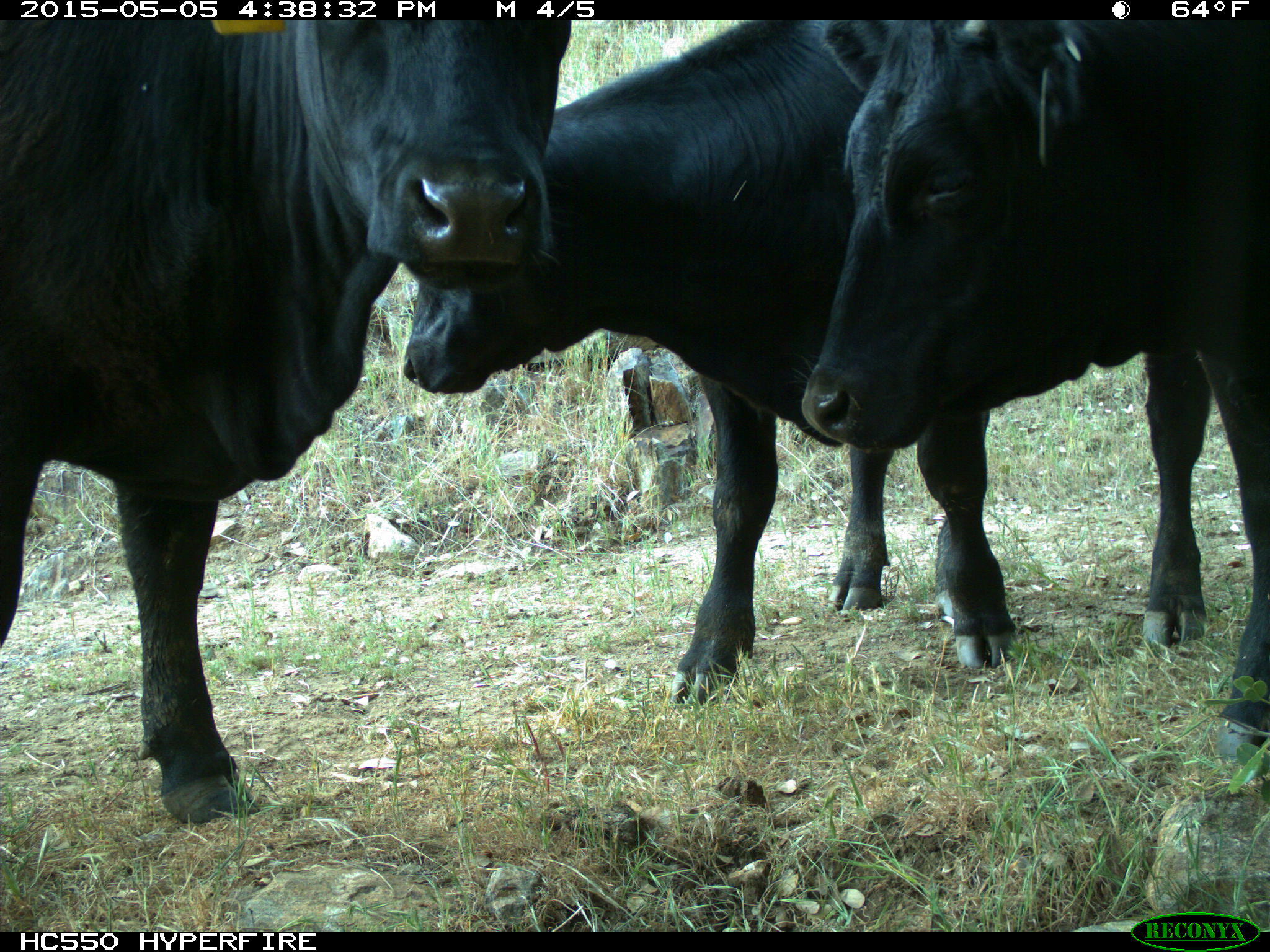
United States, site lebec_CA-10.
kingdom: Animalia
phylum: Chordata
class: Mammalia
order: Artiodactyla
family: Bovidae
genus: Bos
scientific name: Bos taurus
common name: domestic cow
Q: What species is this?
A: Bos taurus (domestic cow).